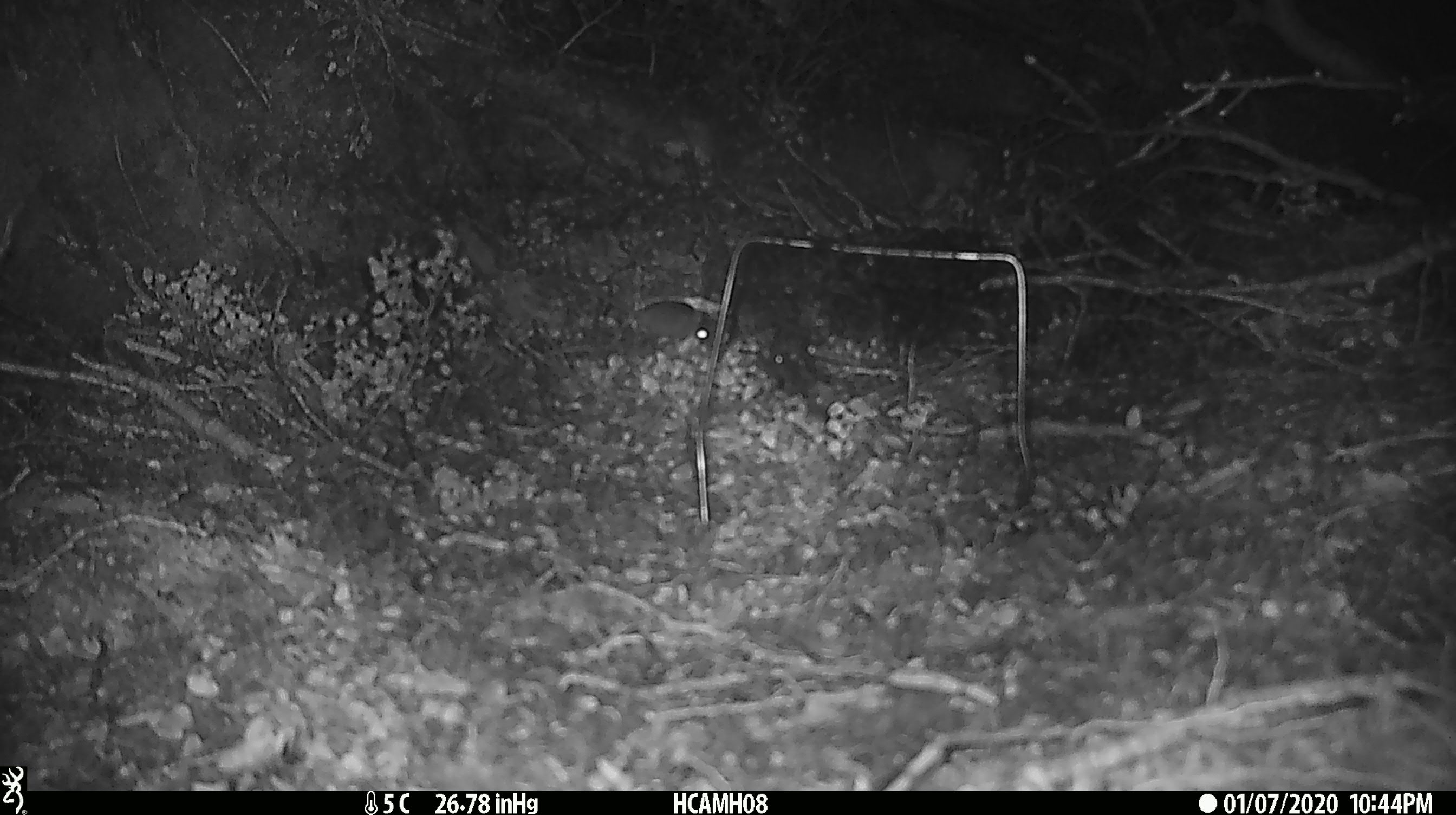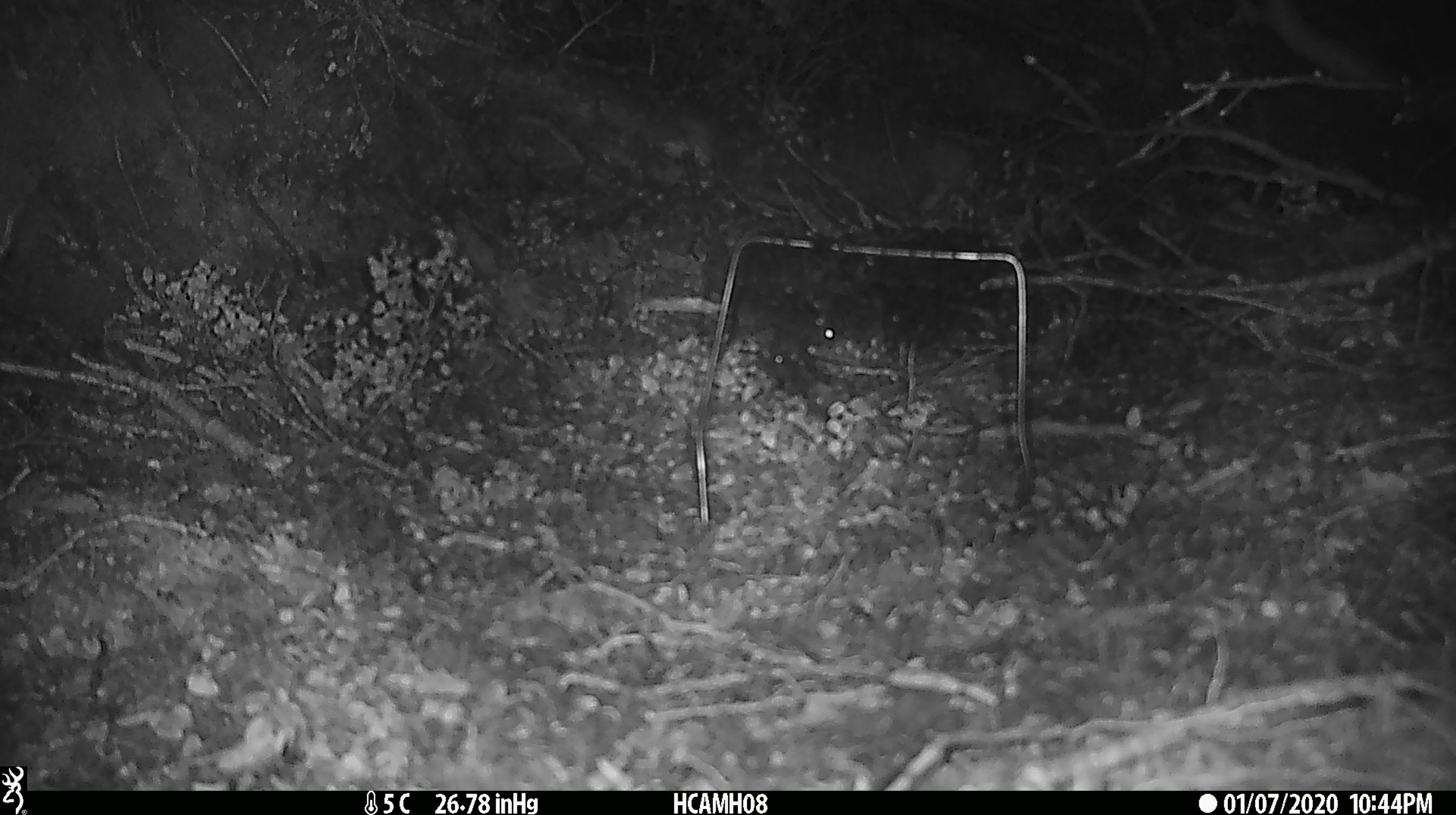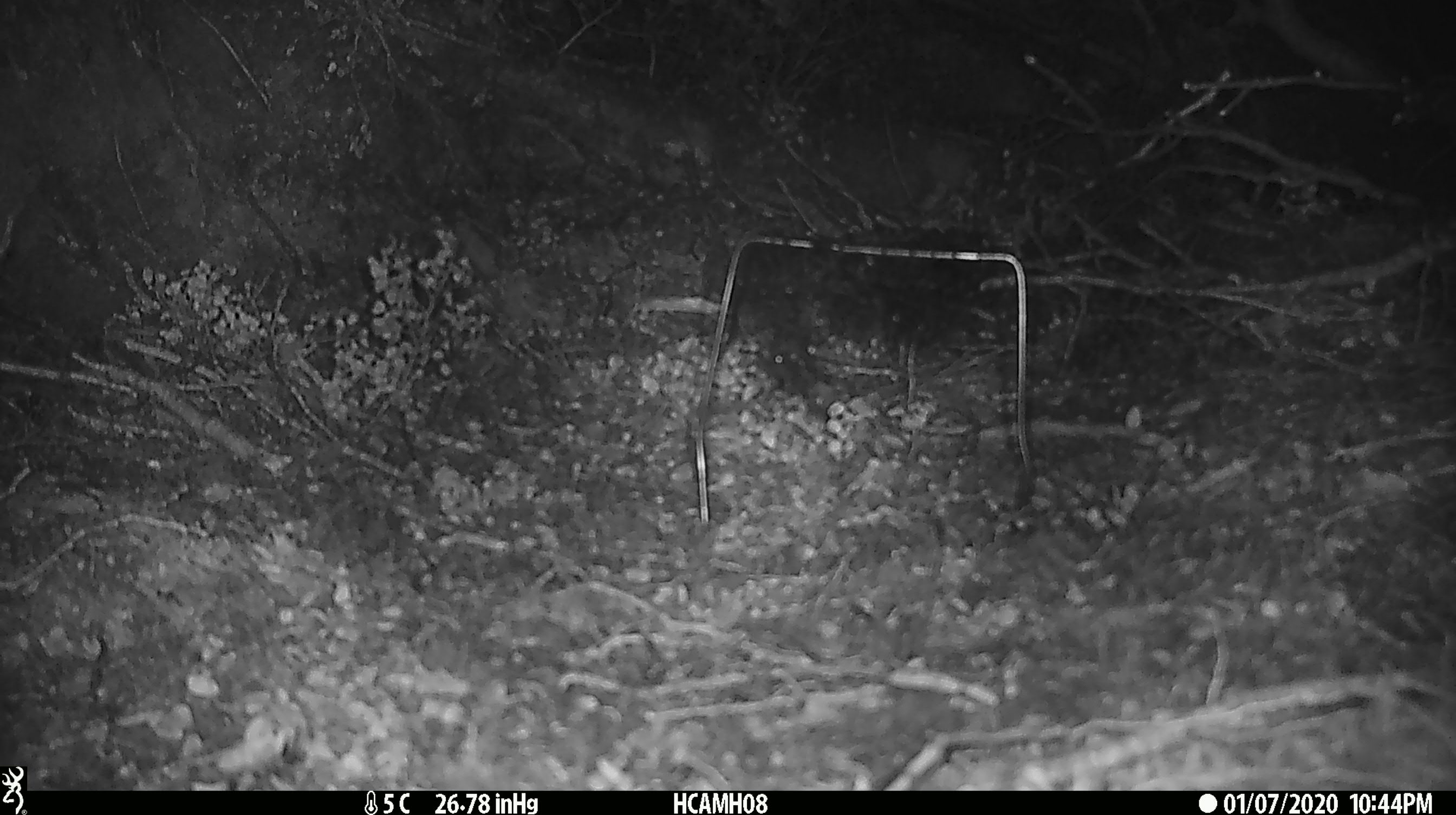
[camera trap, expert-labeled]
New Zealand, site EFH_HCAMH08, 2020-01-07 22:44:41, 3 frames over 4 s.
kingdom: Animalia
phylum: Chordata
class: Mammalia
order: Rodentia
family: Muridae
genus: Mus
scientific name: Mus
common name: mouse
Mouse (Mus).